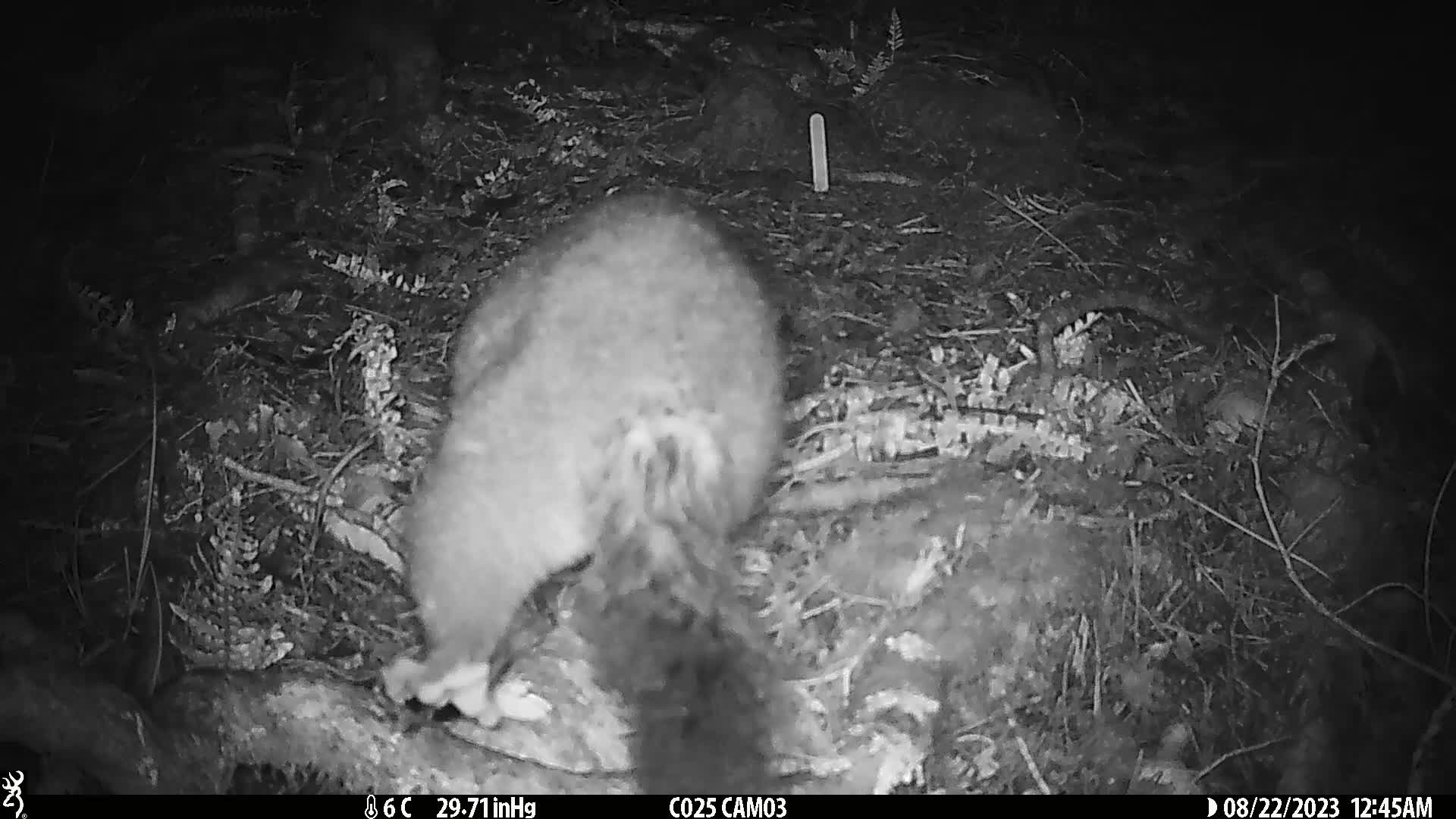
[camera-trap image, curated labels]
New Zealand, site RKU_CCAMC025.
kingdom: Animalia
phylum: Chordata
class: Mammalia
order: Diprotodontia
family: Phalangeridae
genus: Trichosurus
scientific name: Trichosurus vulpecula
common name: common brushtail possum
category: possum